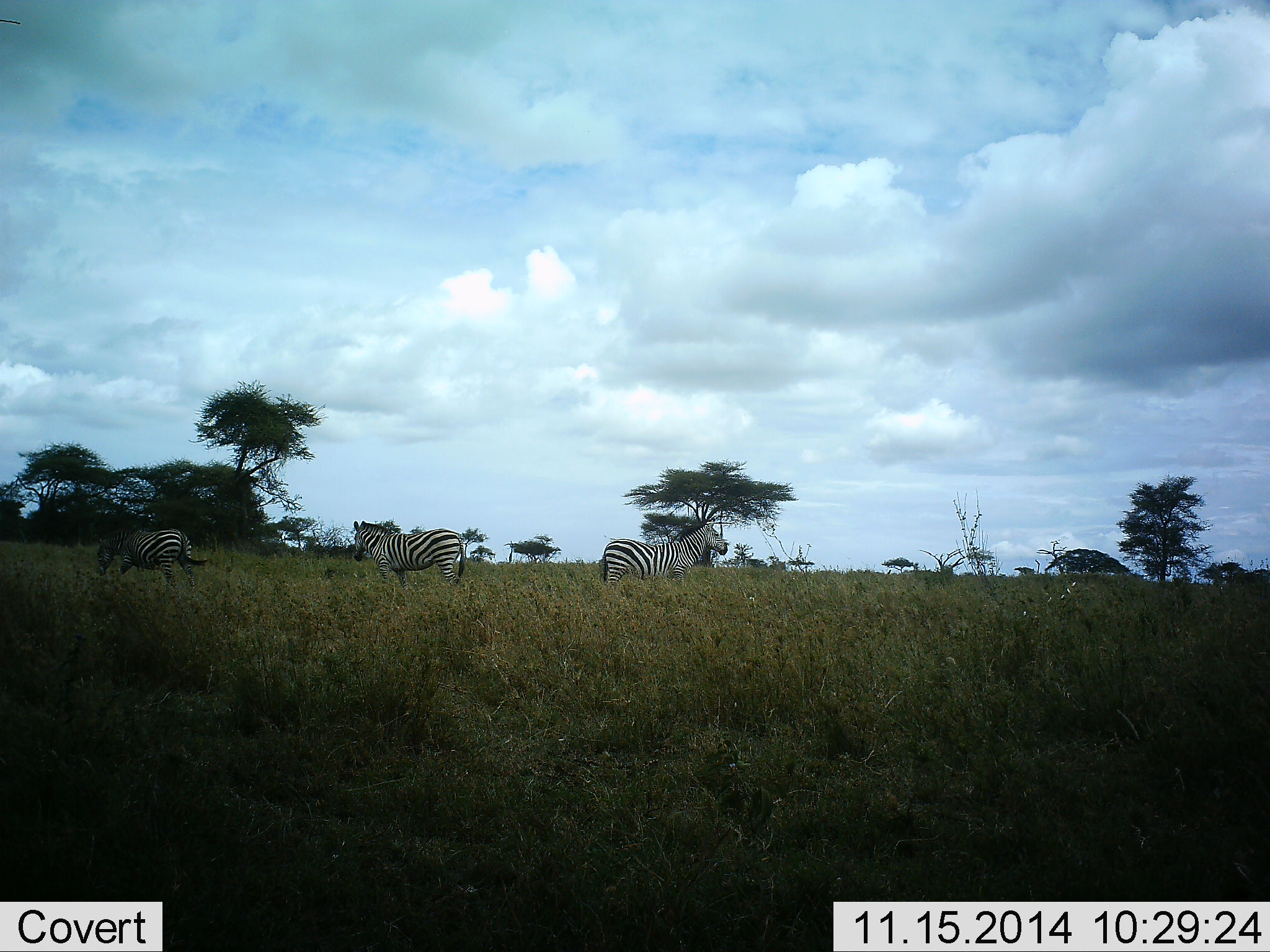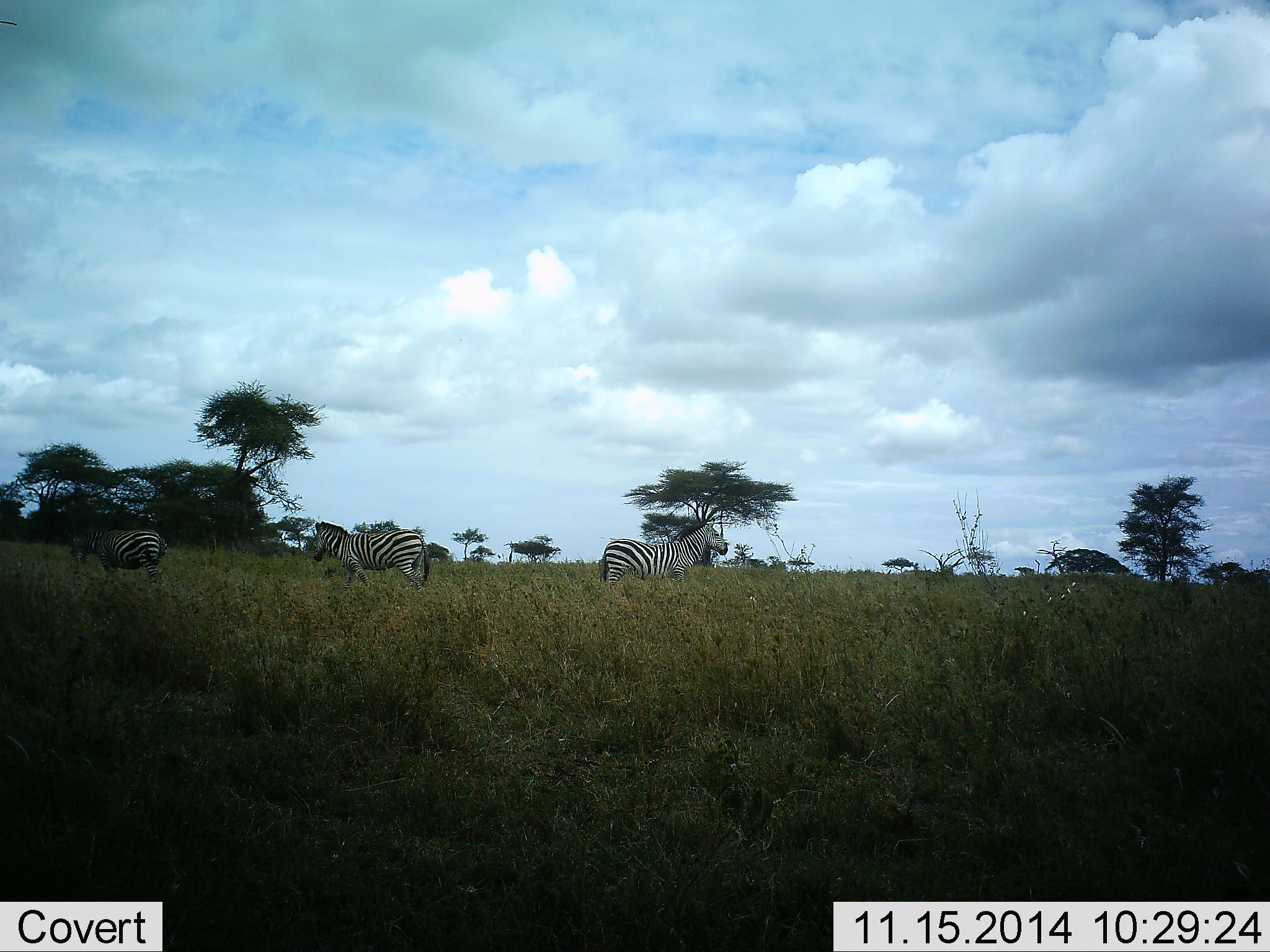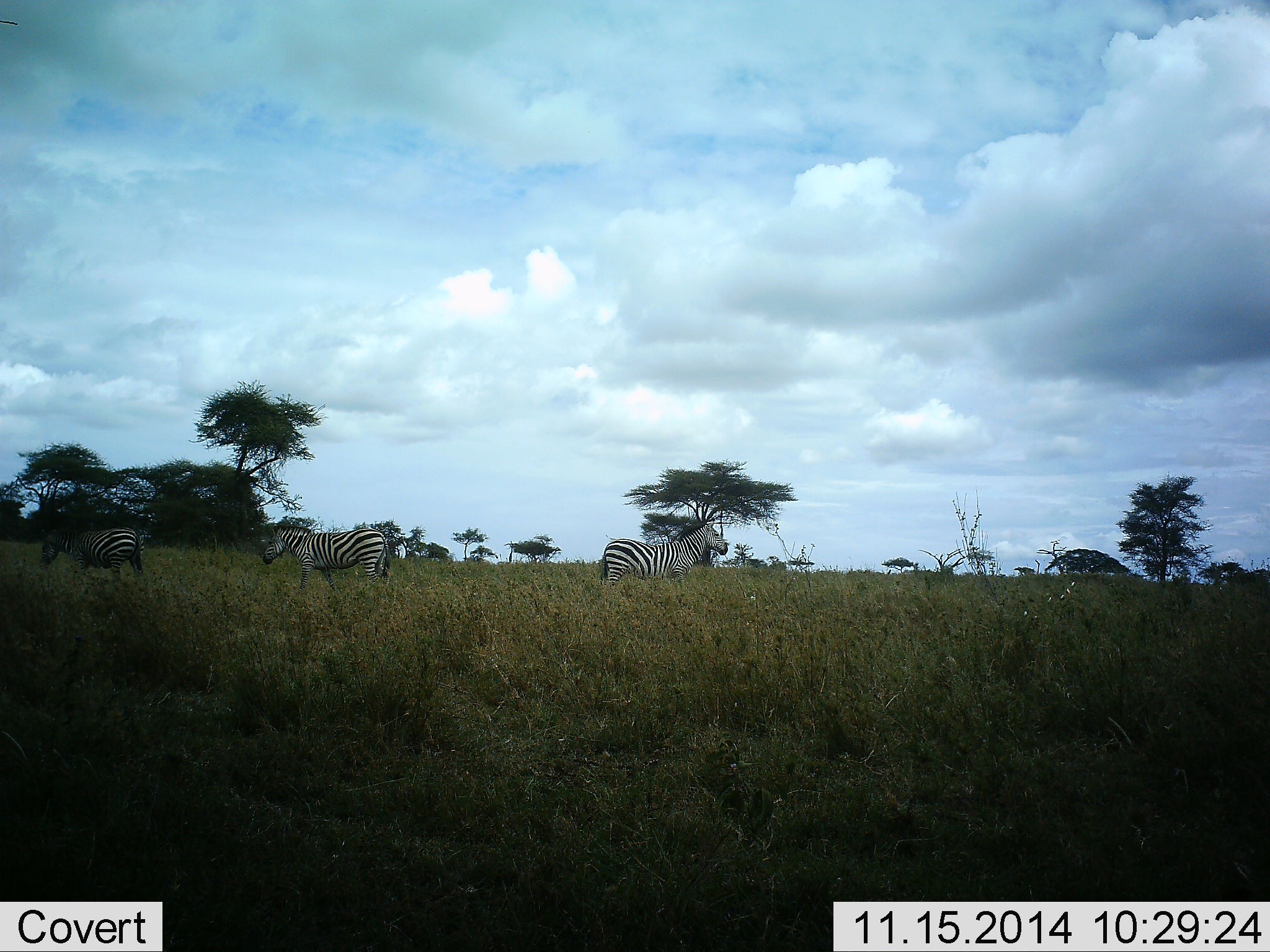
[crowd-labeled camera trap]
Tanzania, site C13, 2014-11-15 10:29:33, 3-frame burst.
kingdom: Animalia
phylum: Chordata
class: Mammalia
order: Perissodactyla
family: Equidae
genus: Equus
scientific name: Equus quagga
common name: plains zebra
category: zebra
Zebra (plains zebra) (Equus quagga), count 3. Behavior (volunteer vote fractions): standing 70%, resting 0%, moving 80%, interacting 0%. Young present (vote fraction): 0%. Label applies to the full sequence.